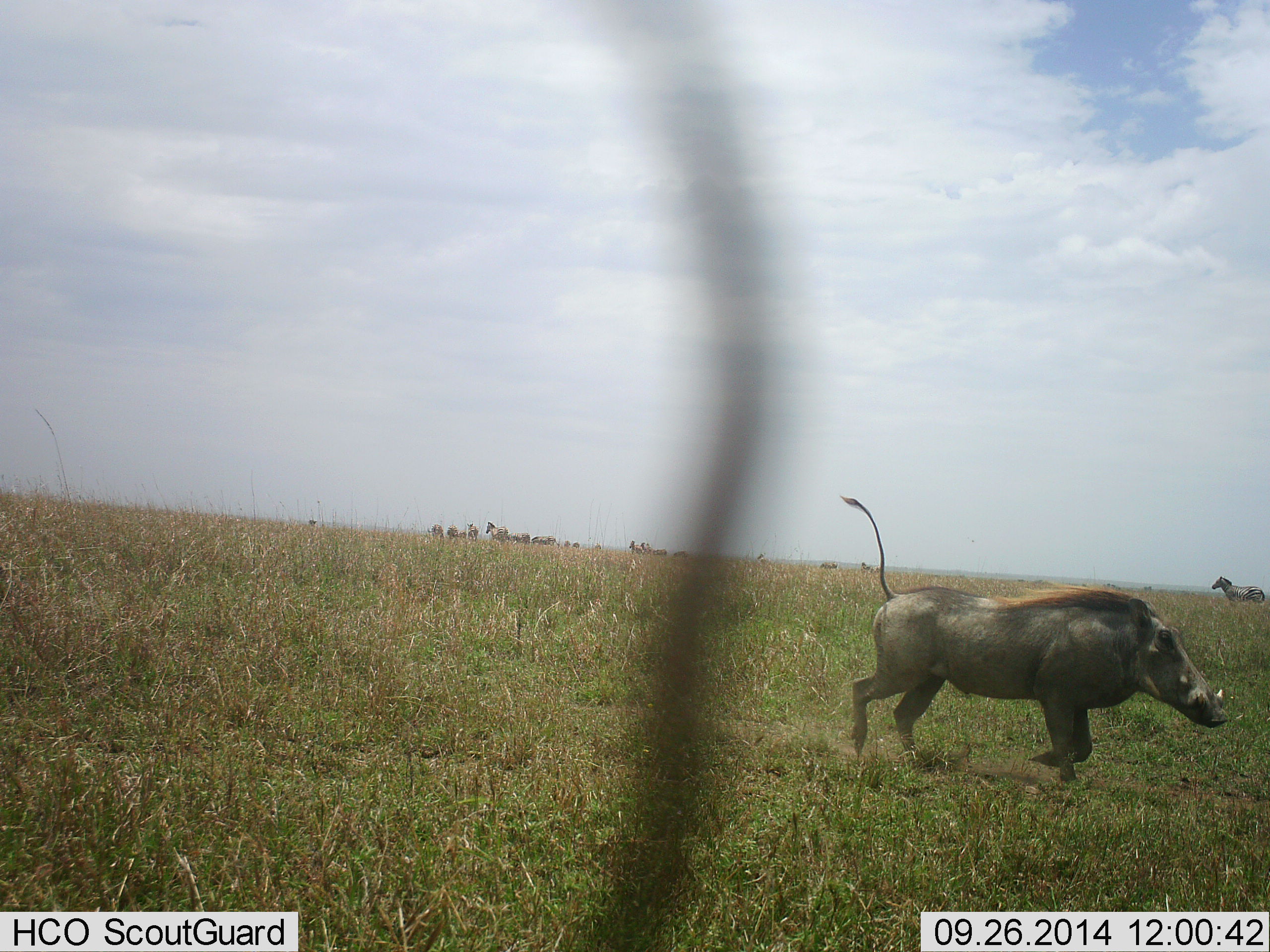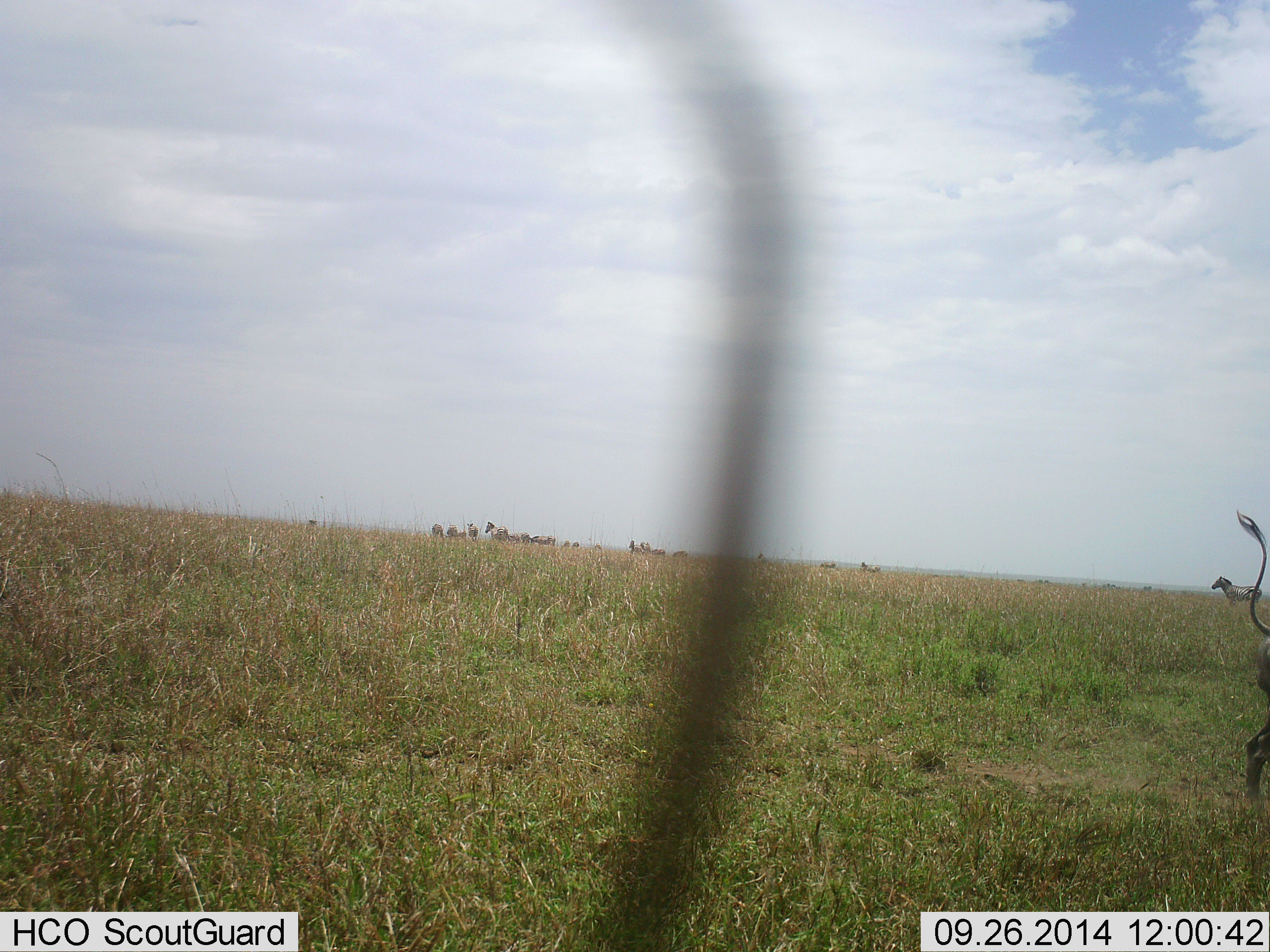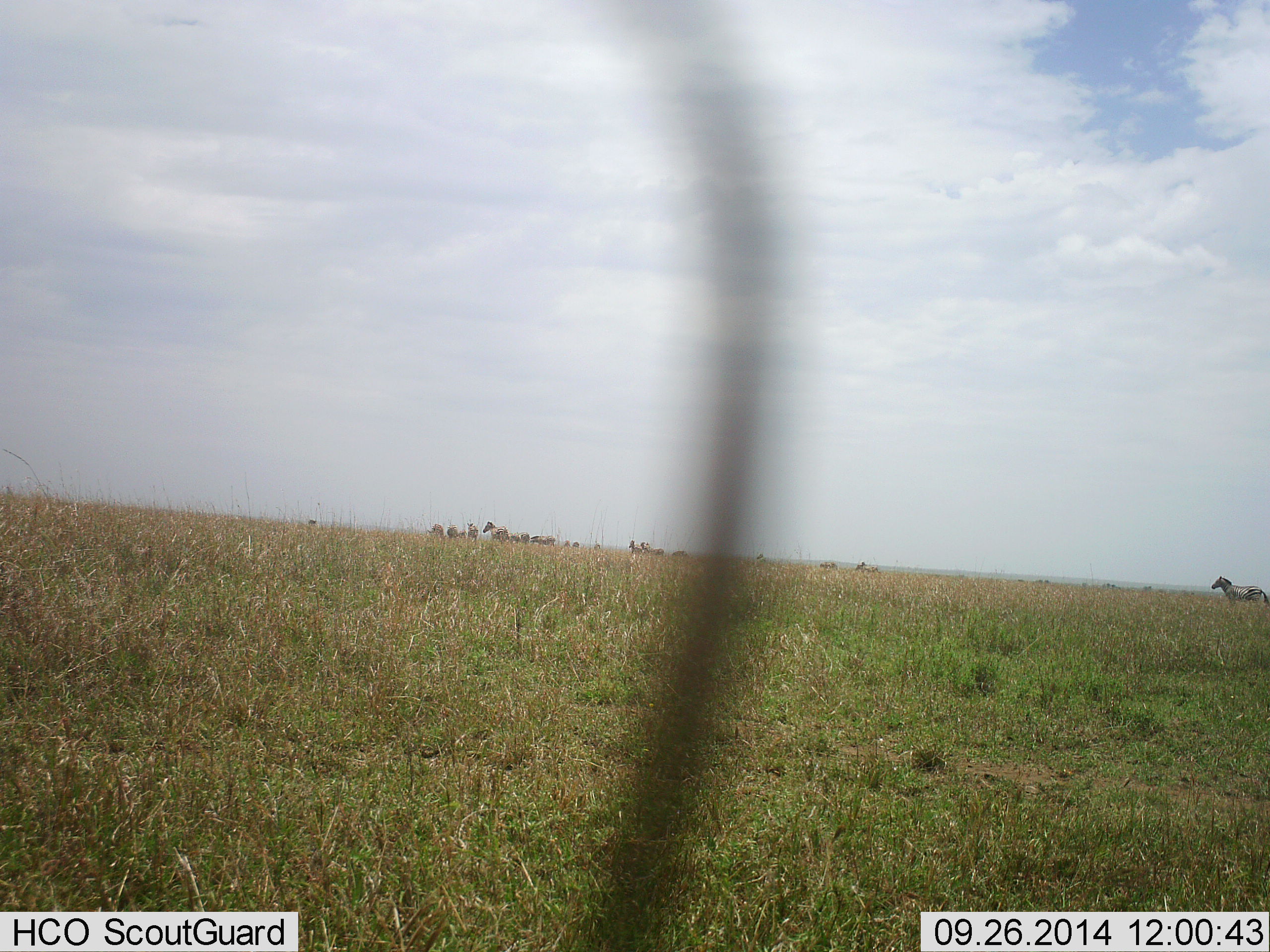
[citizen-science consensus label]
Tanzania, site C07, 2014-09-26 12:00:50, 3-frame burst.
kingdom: Animalia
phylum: Chordata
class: Mammalia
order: Artiodactyla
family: Suidae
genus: Phacochoerus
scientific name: Phacochoerus africanus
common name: warthog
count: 1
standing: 0%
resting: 0%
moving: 100%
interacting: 0%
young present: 0%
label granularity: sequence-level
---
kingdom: Animalia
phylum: Chordata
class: Mammalia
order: Perissodactyla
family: Equidae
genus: Equus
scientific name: Equus quagga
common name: plains zebra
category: zebra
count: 2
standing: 100%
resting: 0%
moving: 0%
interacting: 0%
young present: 0%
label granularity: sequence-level